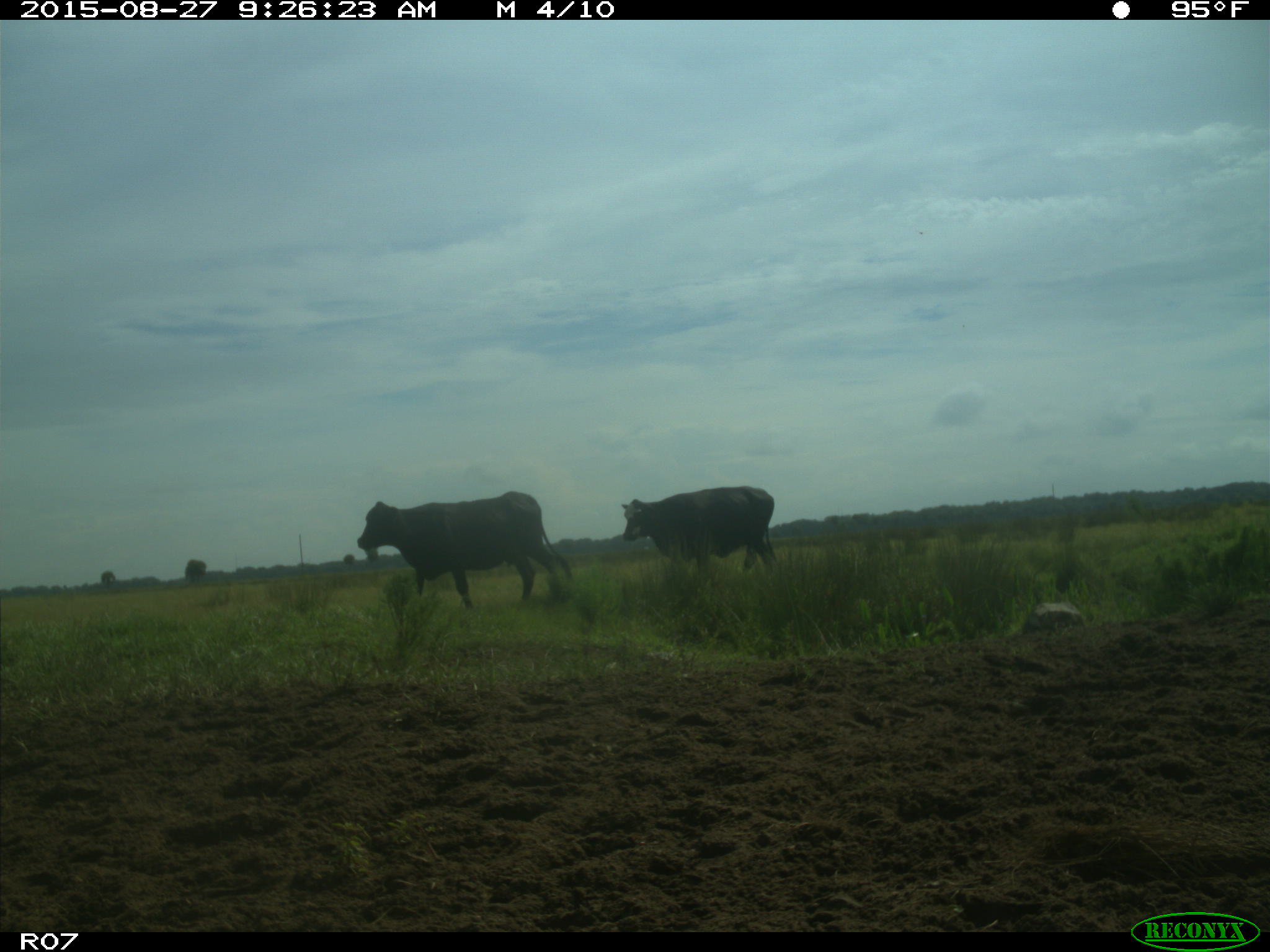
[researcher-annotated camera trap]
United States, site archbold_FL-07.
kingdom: Animalia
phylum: Chordata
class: Mammalia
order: Artiodactyla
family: Bovidae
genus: Bos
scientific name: Bos taurus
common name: domestic cow